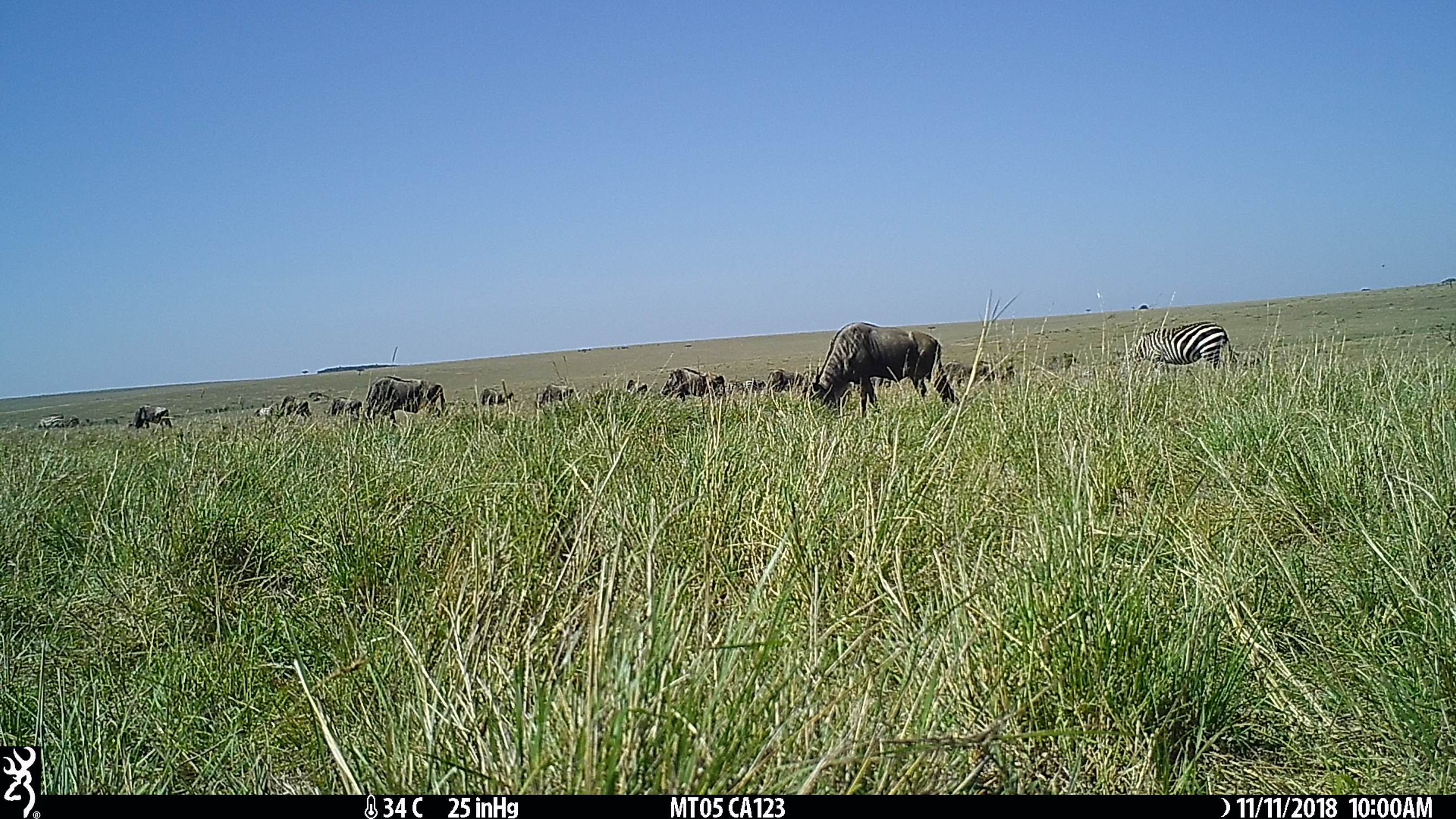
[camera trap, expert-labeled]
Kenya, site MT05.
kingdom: Animalia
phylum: Chordata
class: Mammalia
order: Artiodactyla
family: Bovidae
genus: Connochaetes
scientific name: Connochaetes taurinus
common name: blue wildebeest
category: wildebeest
Wildebeest (blue wildebeest) (Connochaetes taurinus).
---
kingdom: Animalia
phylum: Chordata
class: Mammalia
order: Perissodactyla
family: Equidae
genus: Equus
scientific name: Equus quagga burchellii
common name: burchell's zebra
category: zebra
Zebra (burchell's zebra) (Equus quagga burchellii).